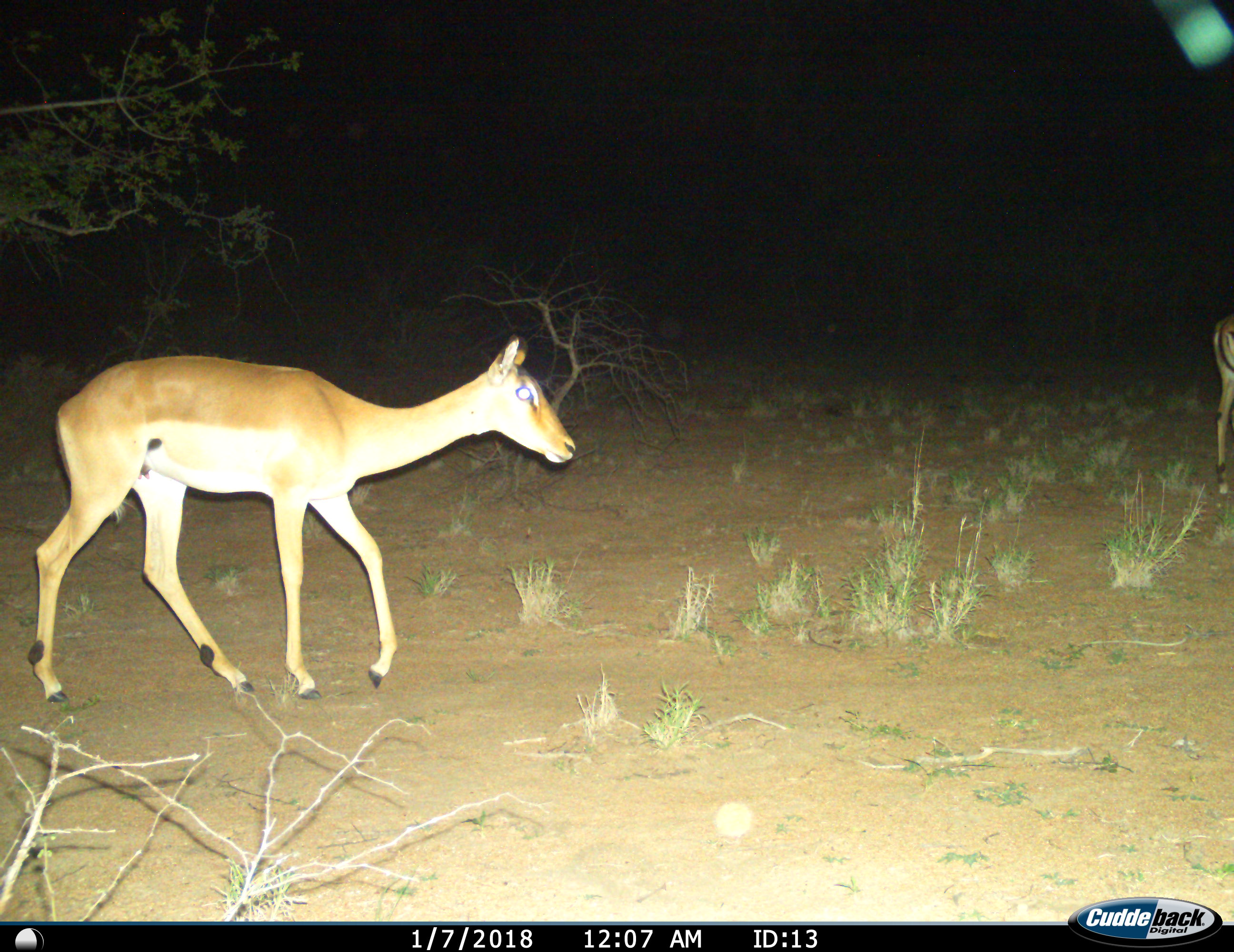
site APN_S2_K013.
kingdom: Animalia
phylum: Chordata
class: Mammalia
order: Artiodactyla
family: Bovidae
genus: Aepyceros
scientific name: Aepyceros melampus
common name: impala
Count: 2.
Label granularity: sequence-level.